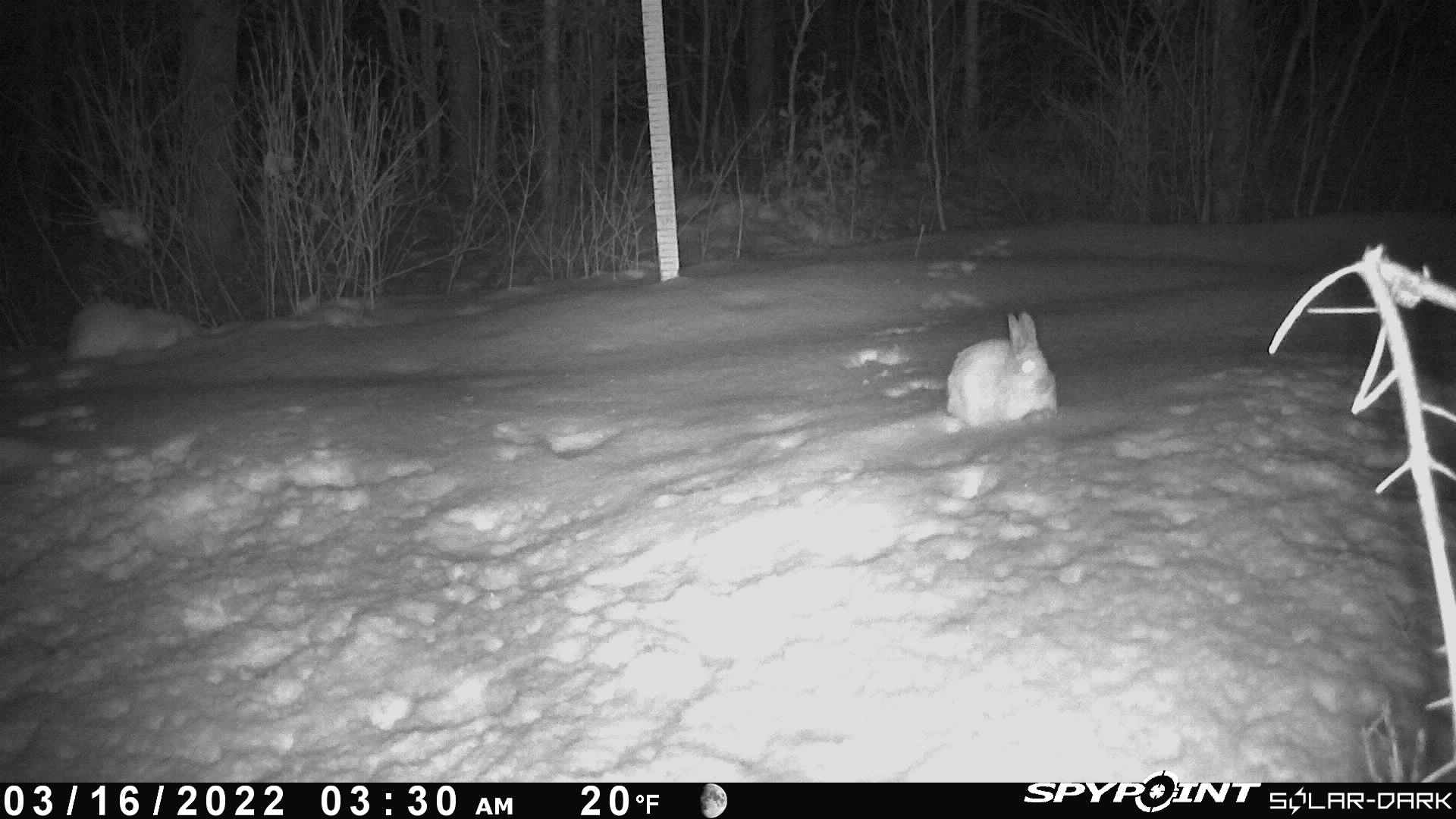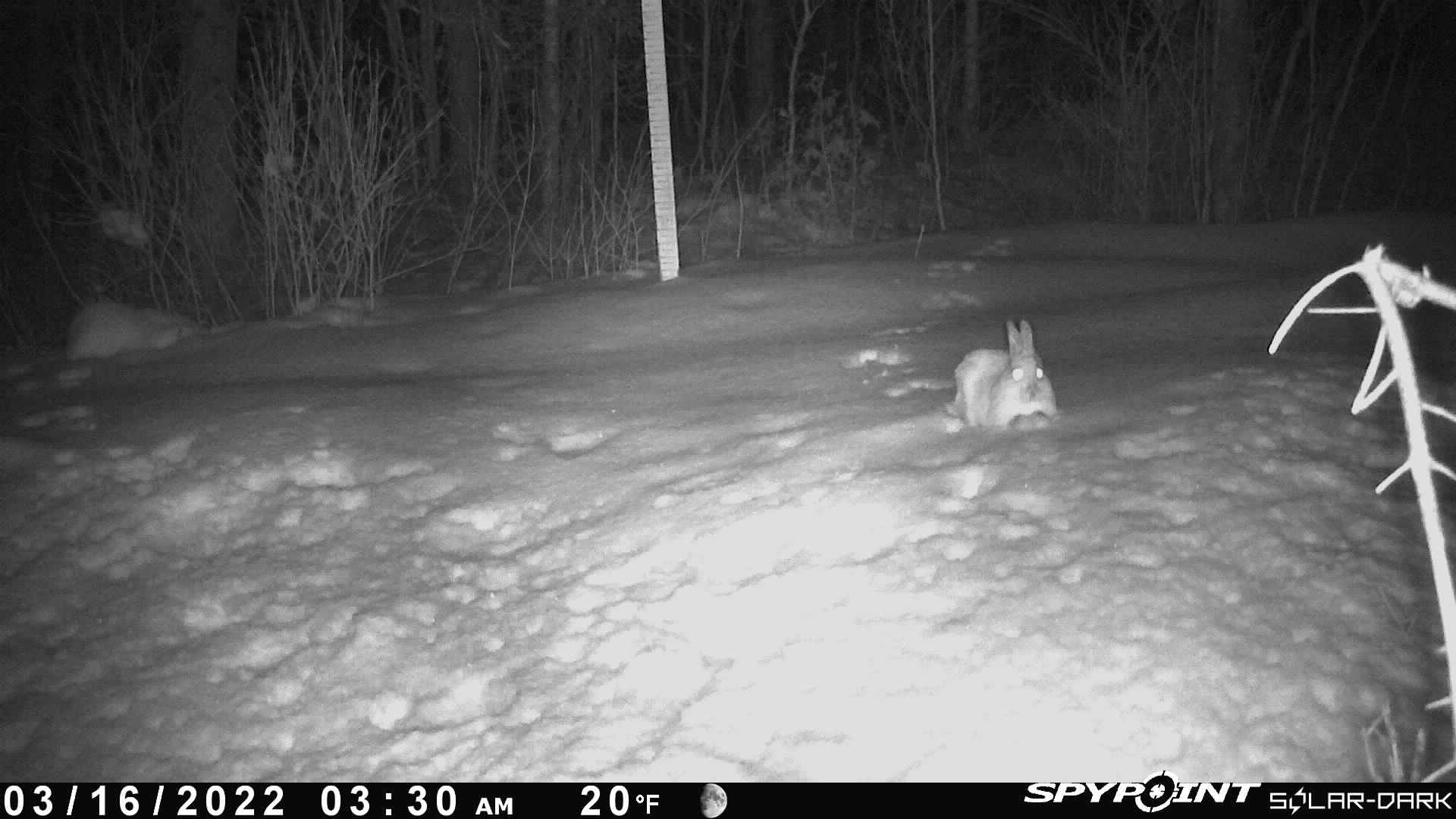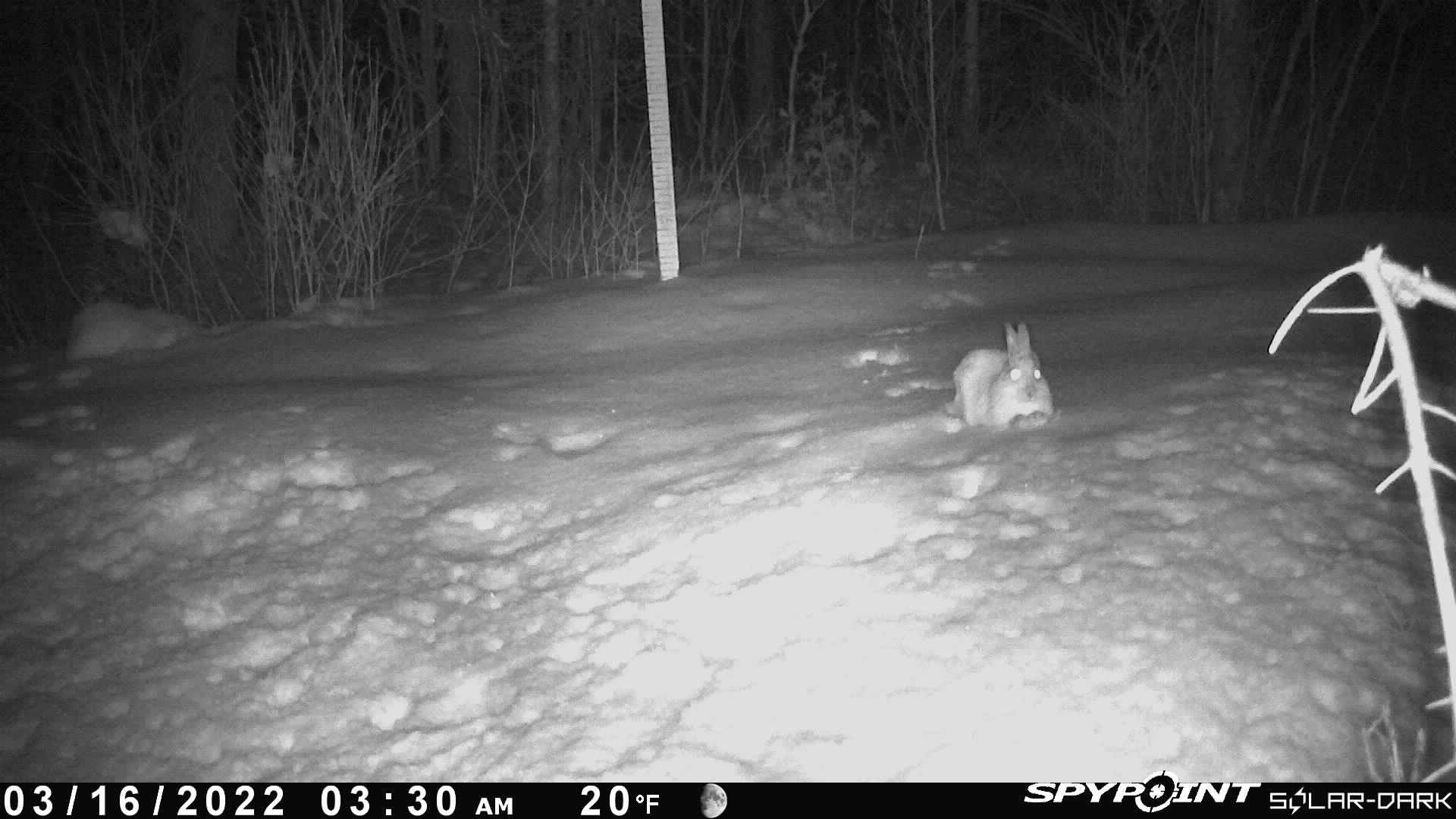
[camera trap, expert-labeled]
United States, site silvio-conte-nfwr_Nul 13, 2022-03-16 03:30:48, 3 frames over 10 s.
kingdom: Animalia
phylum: Chordata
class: Mammalia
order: Lagomorpha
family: Leporidae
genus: Lepus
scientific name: Lepus americanus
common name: snowshoe hare